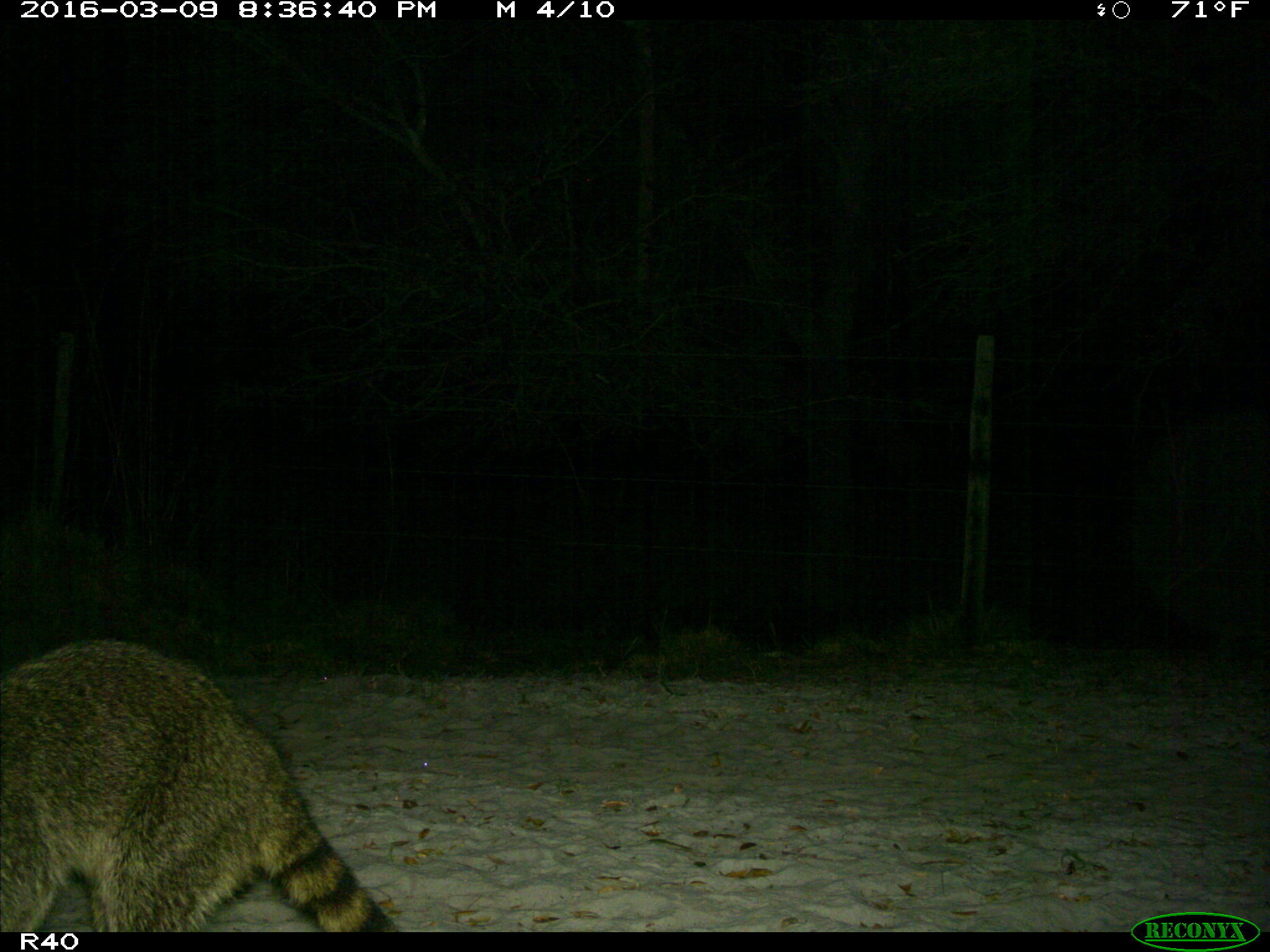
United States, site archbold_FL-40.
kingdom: Animalia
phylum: Chordata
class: Mammalia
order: Carnivora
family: Procyonidae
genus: Procyon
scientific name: Procyon lotor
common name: common raccoon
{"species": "Procyon lotor (common raccoon)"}